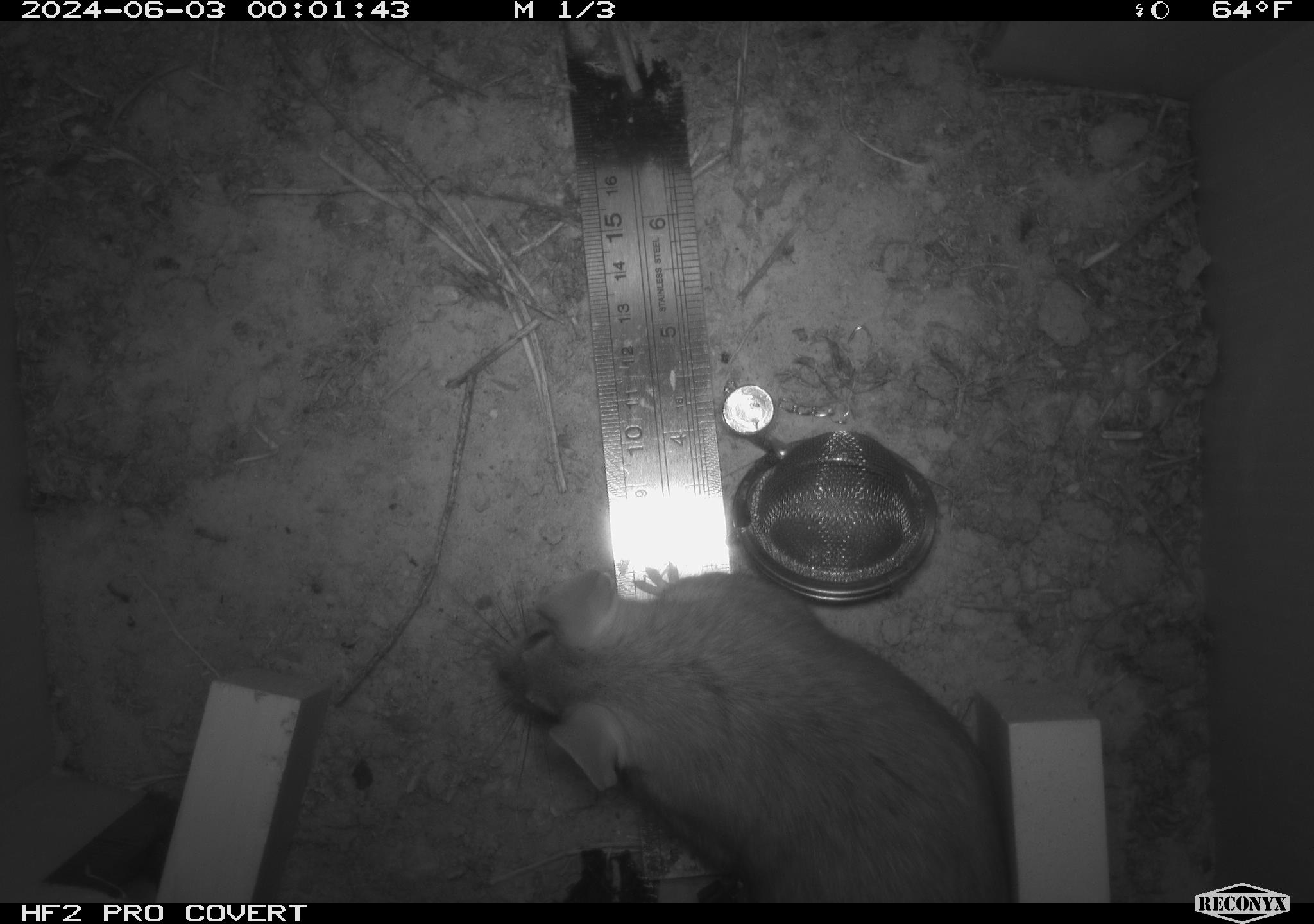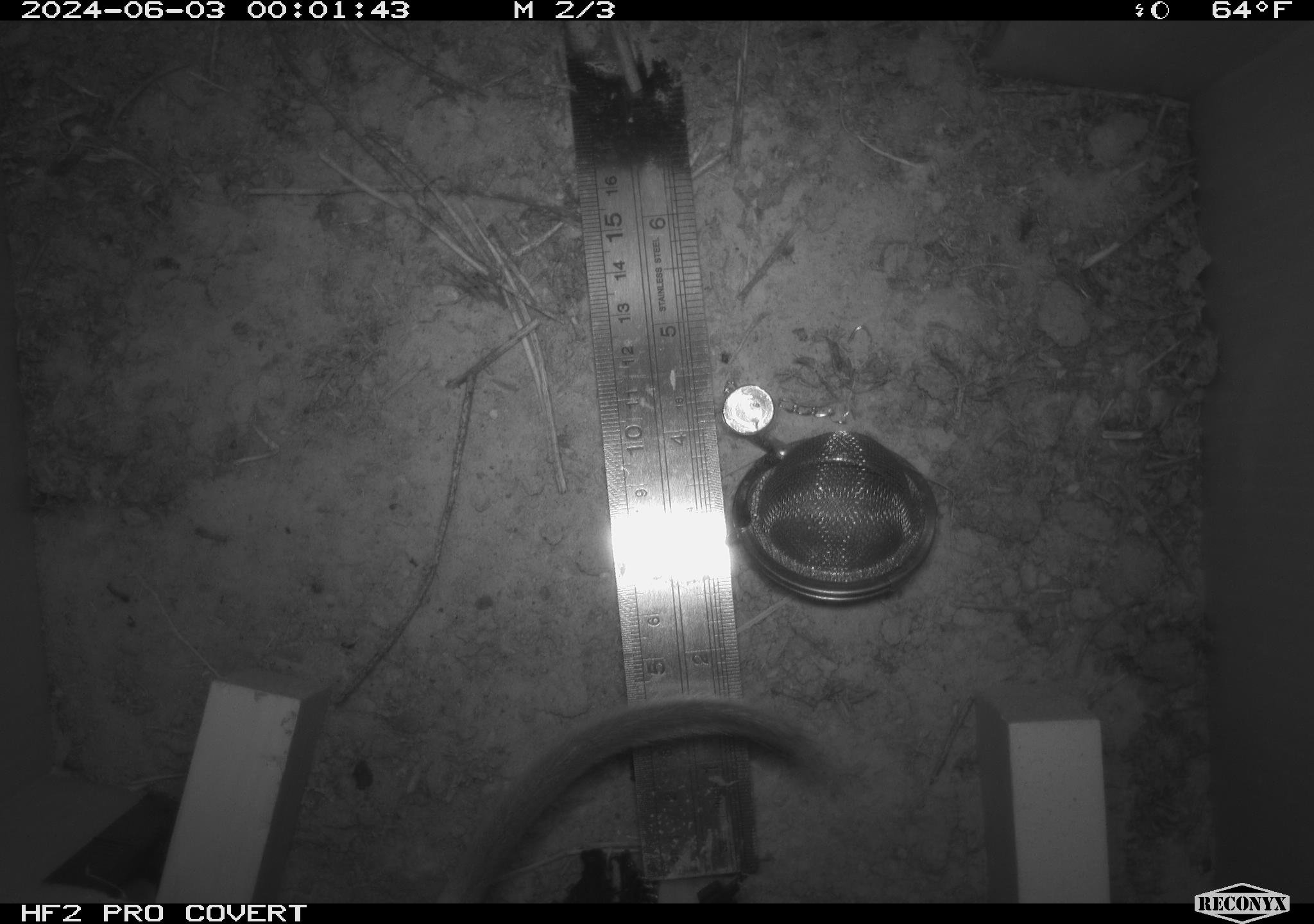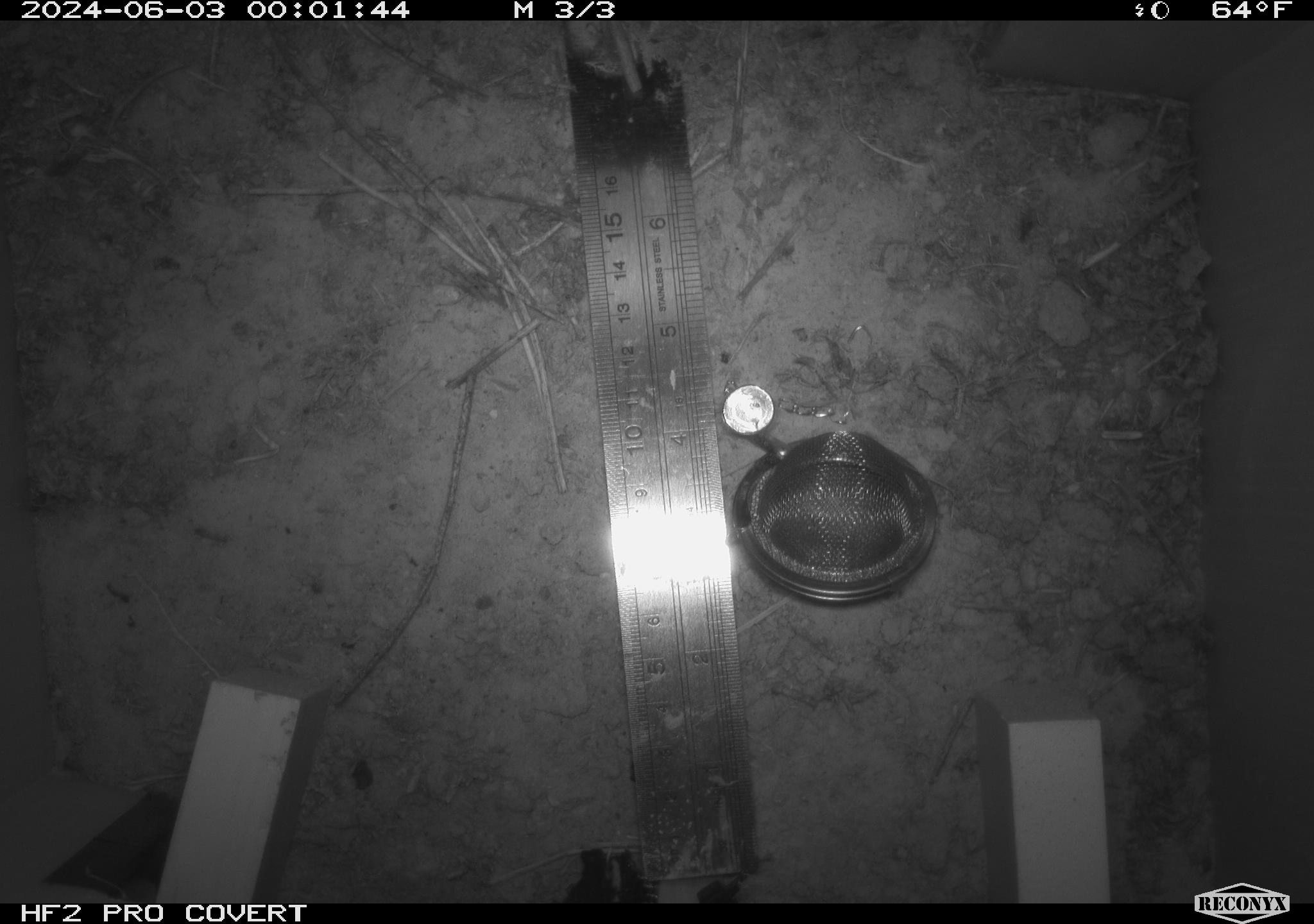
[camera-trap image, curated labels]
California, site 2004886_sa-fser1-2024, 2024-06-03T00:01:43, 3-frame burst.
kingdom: Animalia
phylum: Chordata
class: Mammalia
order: Rodentia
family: Sciuridae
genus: Neotamias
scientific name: Neotamias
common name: western chipmunks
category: neotamias species